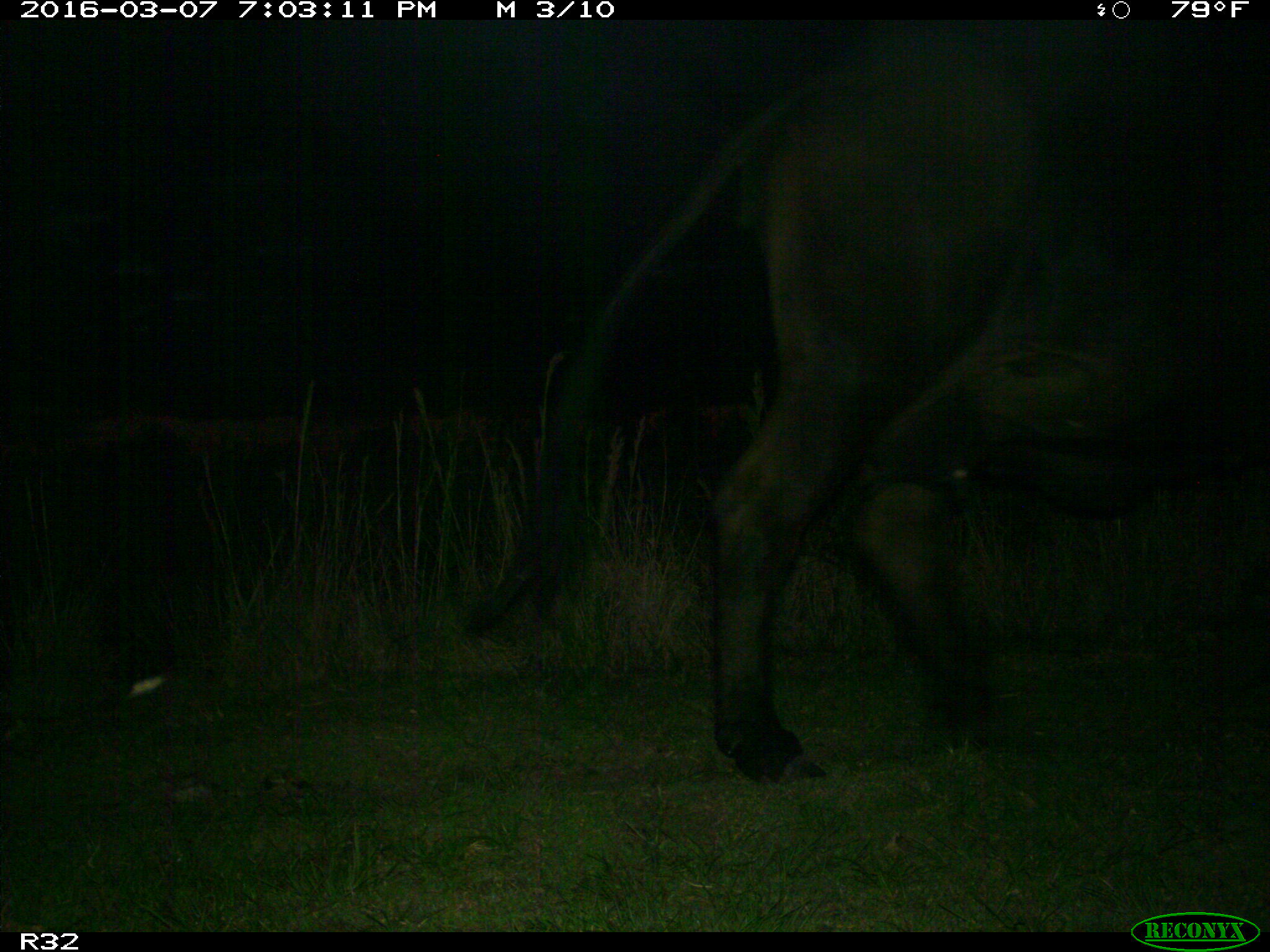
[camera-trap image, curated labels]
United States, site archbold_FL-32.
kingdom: Animalia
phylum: Chordata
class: Mammalia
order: Artiodactyla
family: Bovidae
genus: Bos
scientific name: Bos taurus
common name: domestic cow